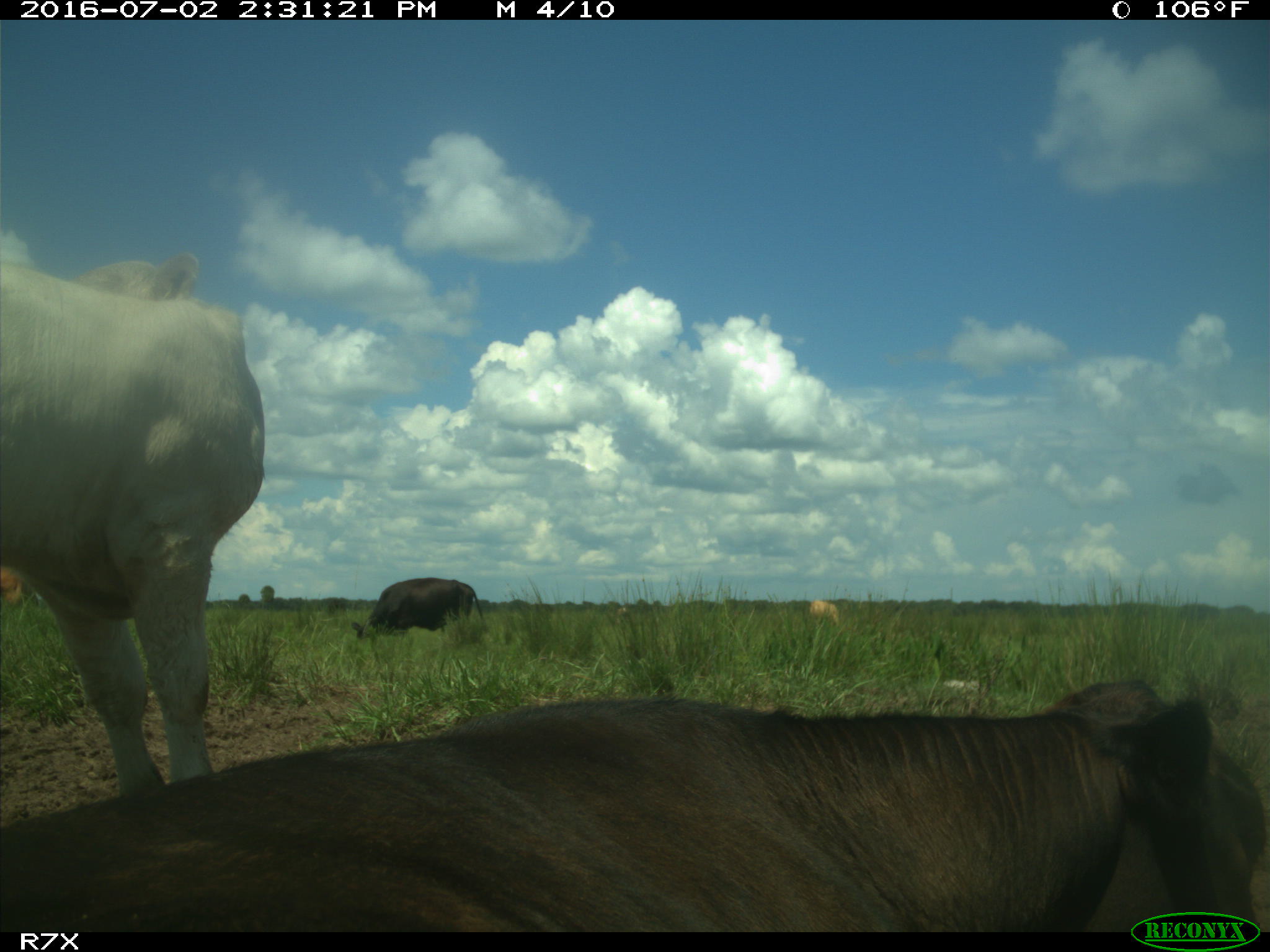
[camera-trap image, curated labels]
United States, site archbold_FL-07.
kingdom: Animalia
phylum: Chordata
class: Mammalia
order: Artiodactyla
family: Bovidae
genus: Bos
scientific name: Bos taurus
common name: domestic cow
Bos taurus (domestic cow).